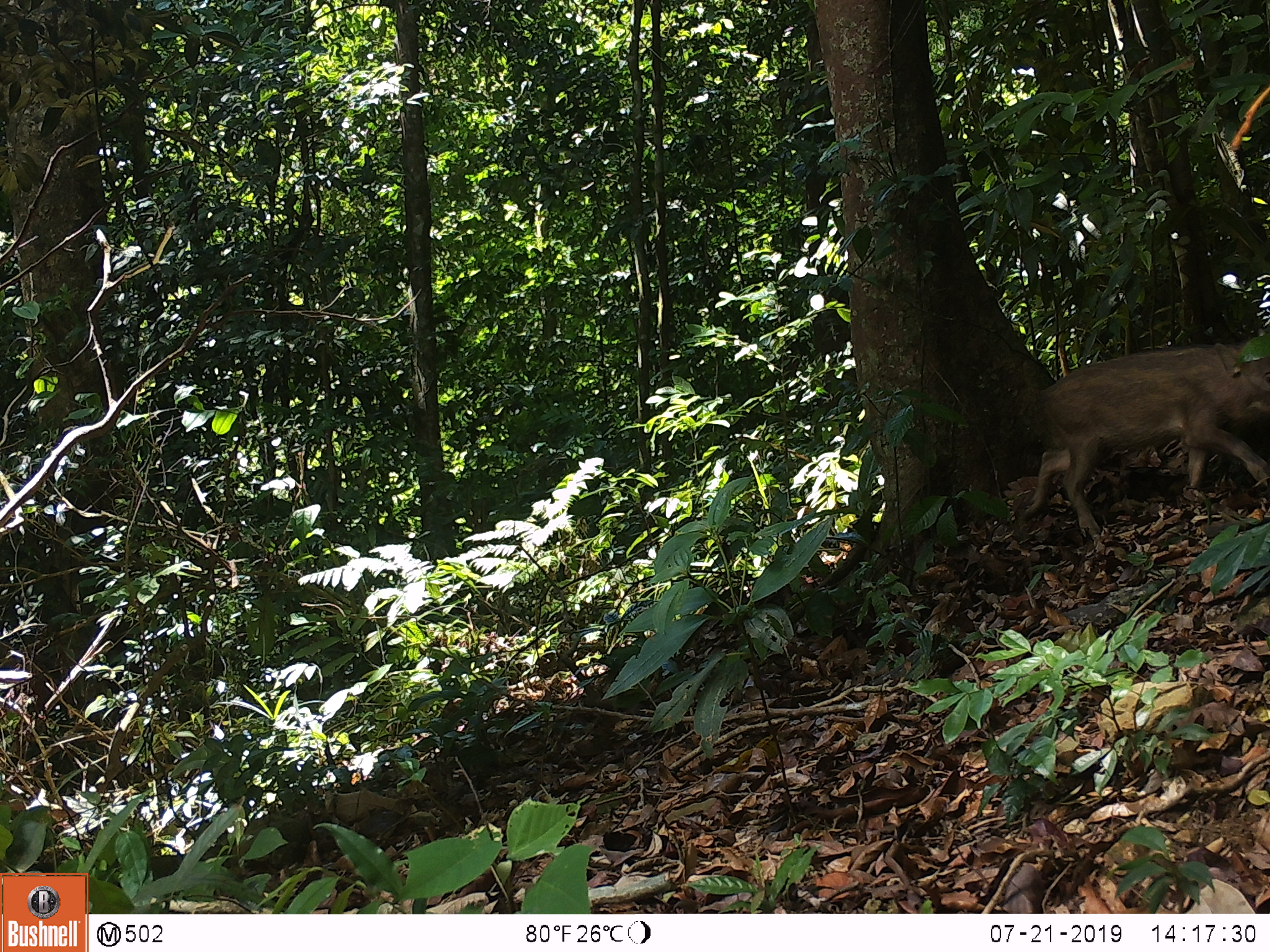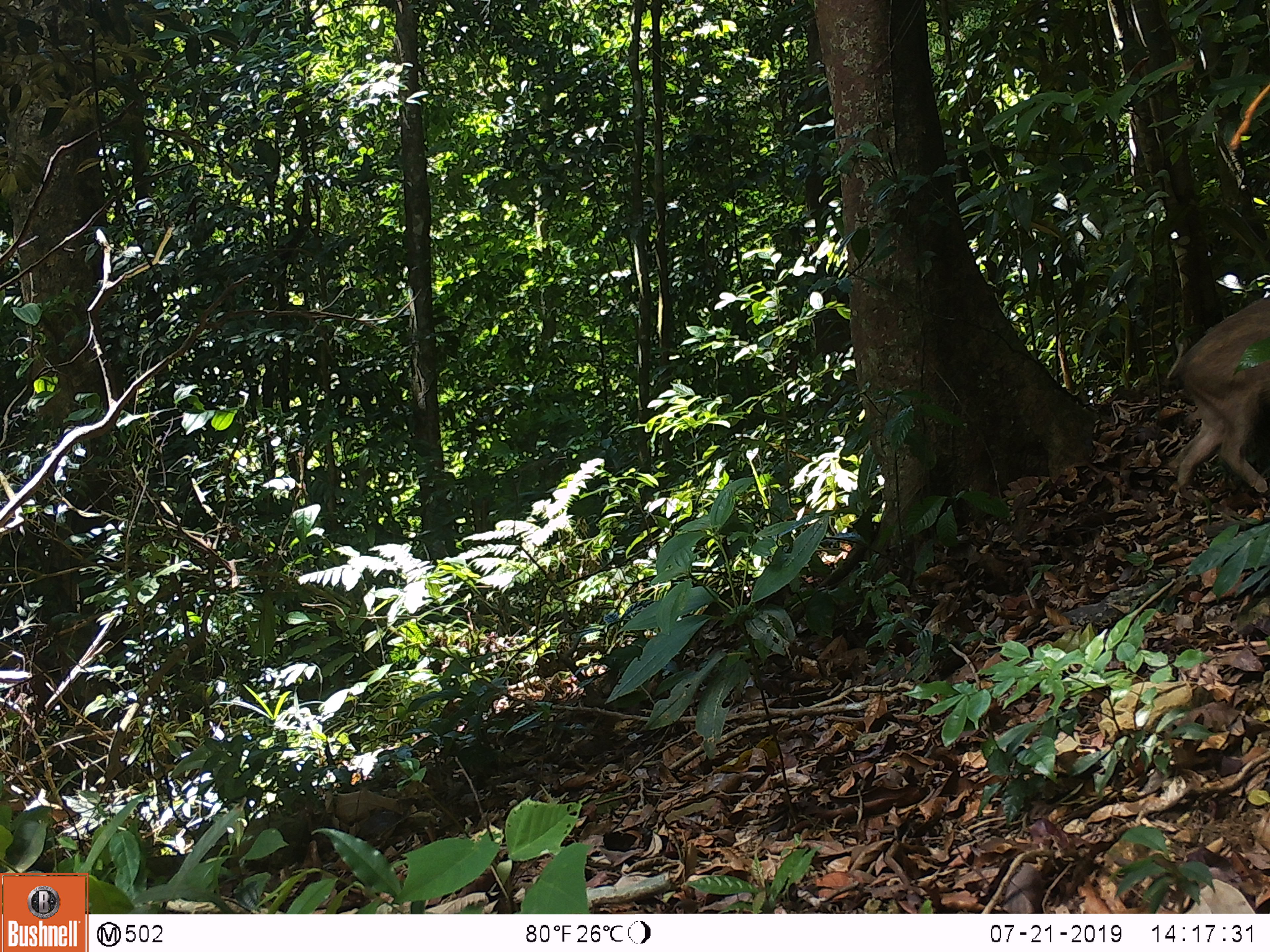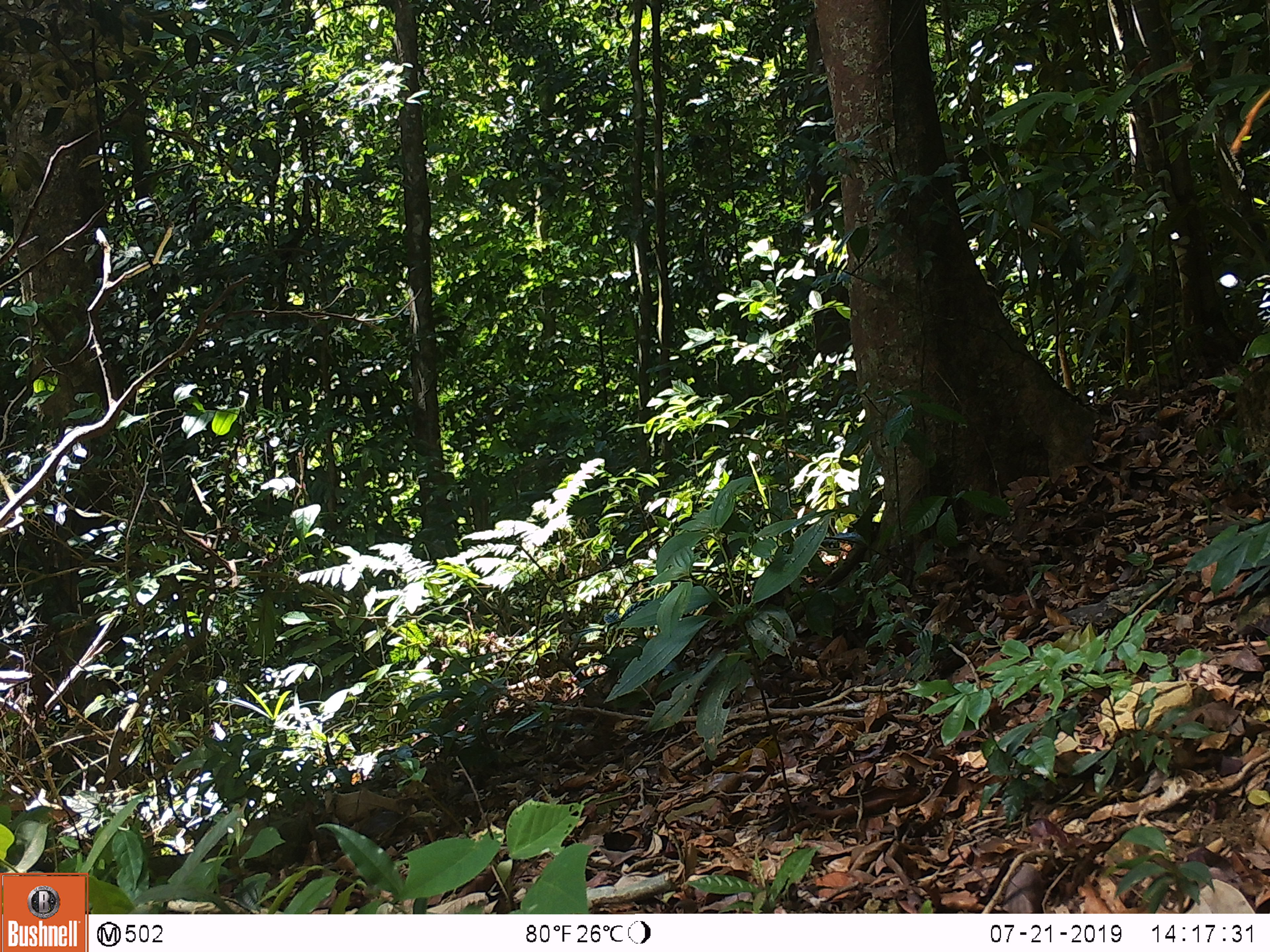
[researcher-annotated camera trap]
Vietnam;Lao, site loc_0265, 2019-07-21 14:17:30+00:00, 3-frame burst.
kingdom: Animalia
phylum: Chordata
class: Mammalia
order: Artiodactyla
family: Suidae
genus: Sus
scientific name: Sus scrofa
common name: eurasian wild pig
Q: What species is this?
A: Eurasian wild pig (Sus scrofa).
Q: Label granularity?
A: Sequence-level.